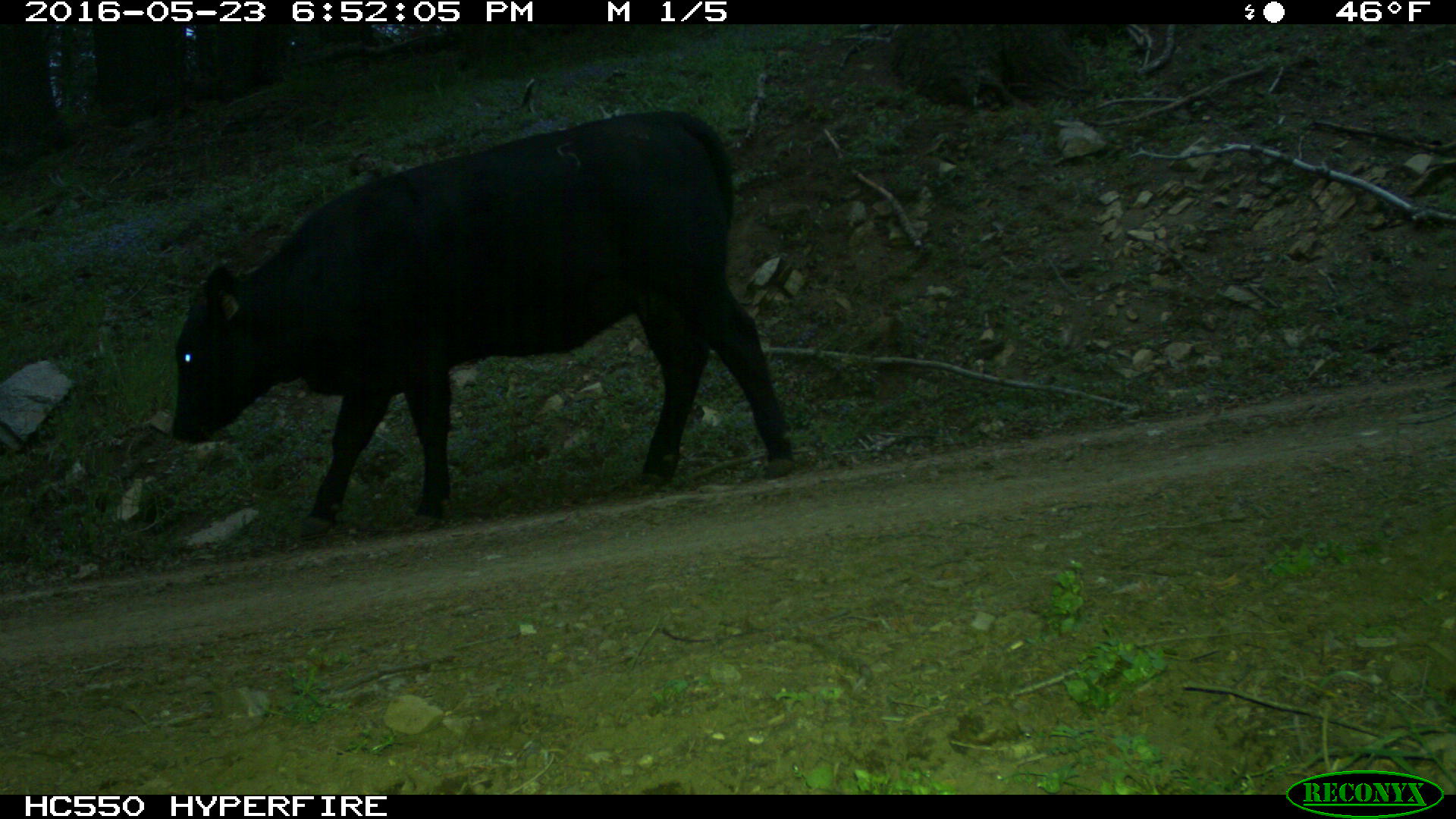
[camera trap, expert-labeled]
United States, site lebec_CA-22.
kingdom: Animalia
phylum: Chordata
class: Mammalia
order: Artiodactyla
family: Bovidae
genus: Bos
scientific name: Bos taurus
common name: domestic cow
Bos taurus (domestic cow).